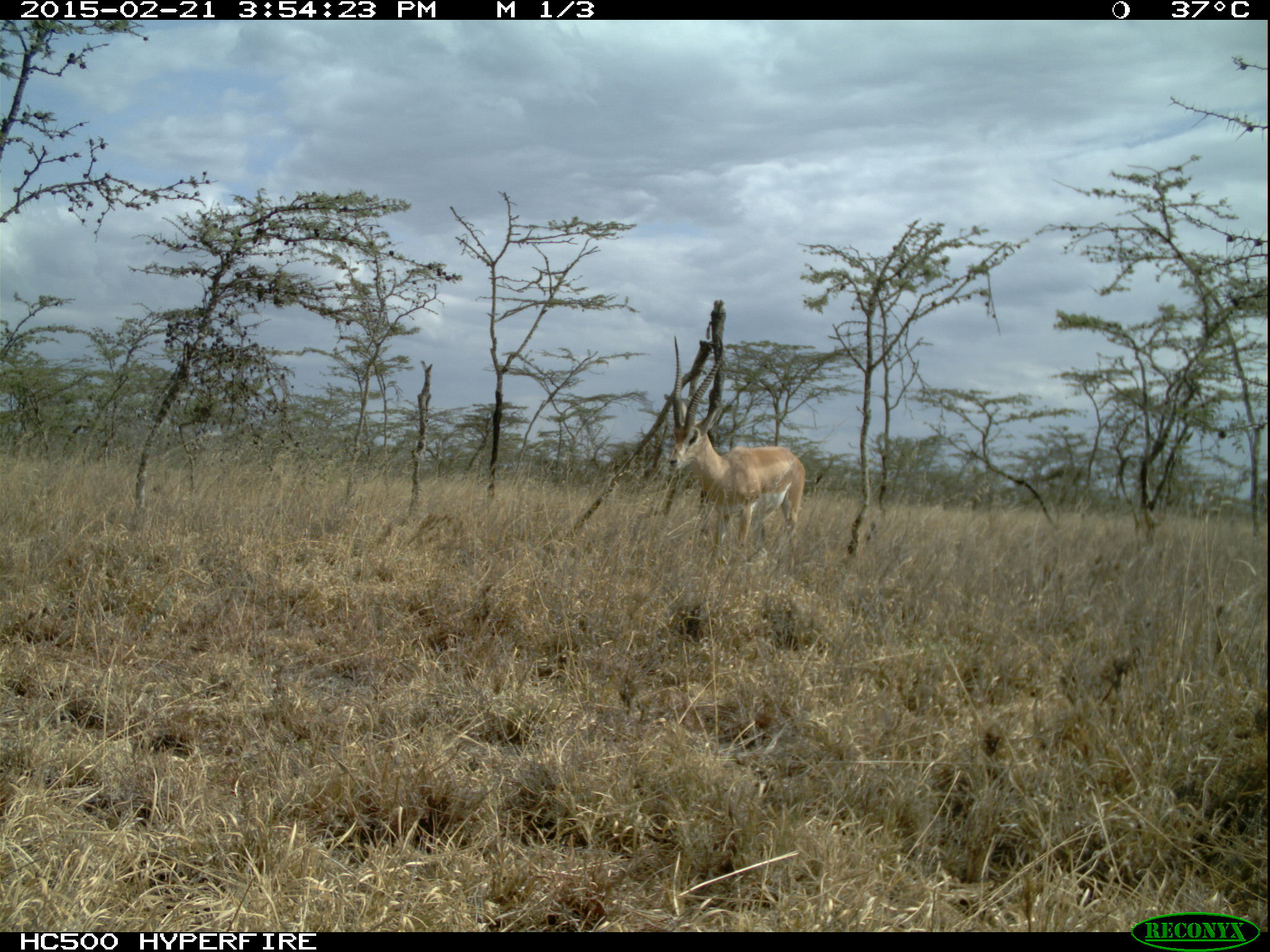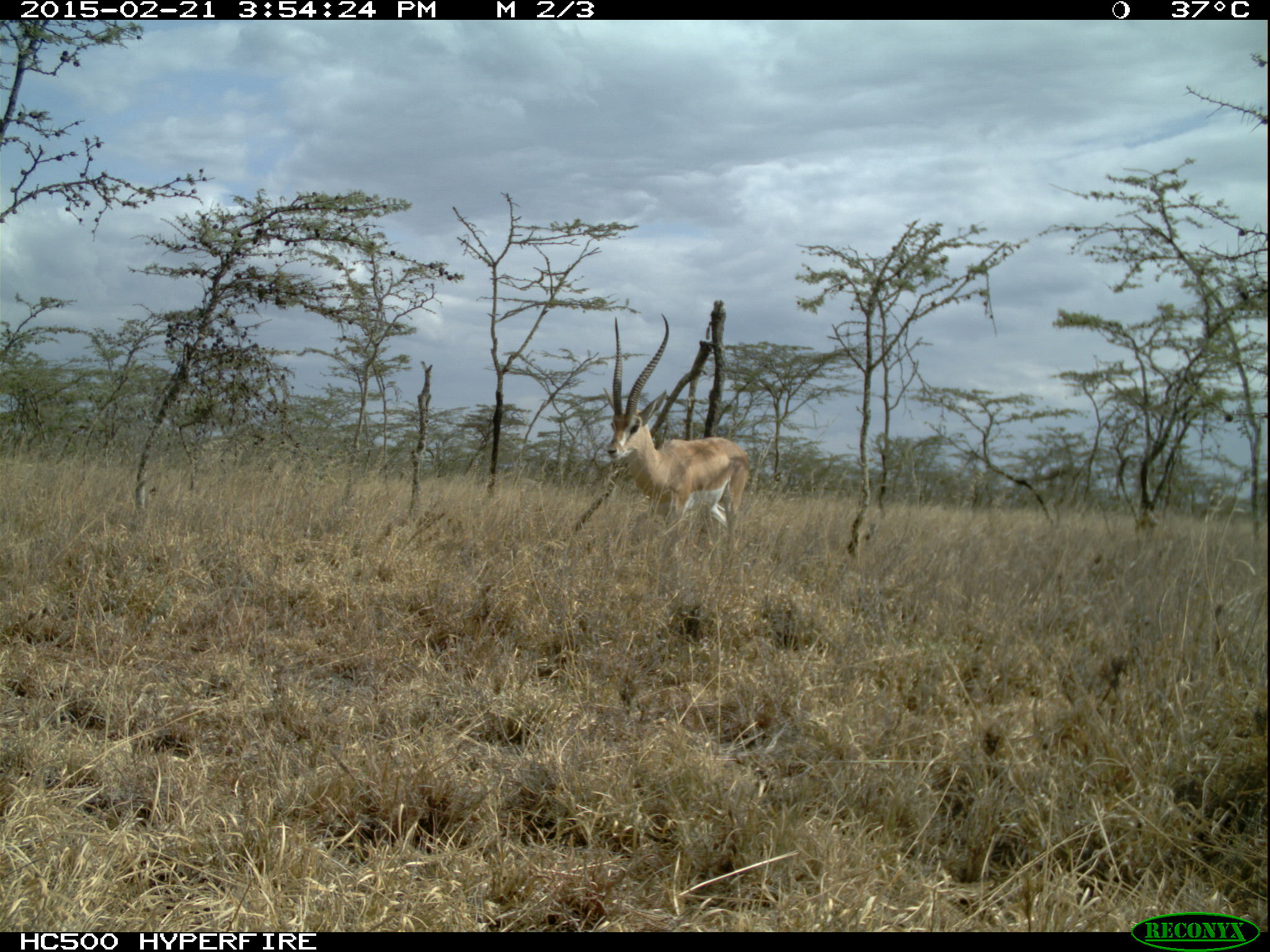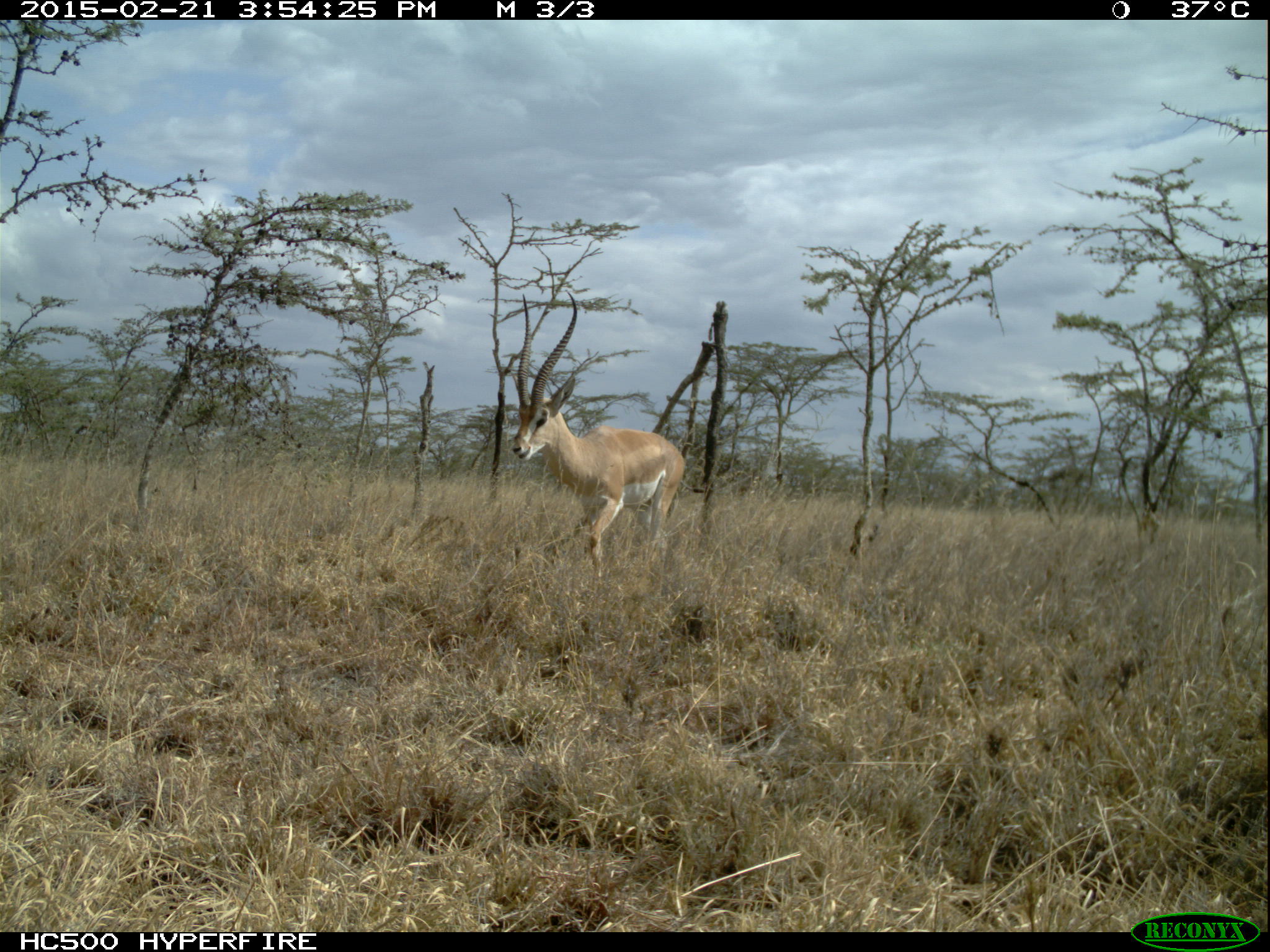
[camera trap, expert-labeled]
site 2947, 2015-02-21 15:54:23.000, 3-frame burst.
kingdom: Animalia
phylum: Chordata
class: Mammalia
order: Artiodactyla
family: Bovidae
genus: Nanger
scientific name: Nanger granti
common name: grant's gazelle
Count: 1.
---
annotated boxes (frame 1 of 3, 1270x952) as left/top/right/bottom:
nanger granti: 664/334/808/568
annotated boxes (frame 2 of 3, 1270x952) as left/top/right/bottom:
nanger granti: 607/313/750/538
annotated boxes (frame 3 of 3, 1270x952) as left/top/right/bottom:
nanger granti: 513/289/685/579